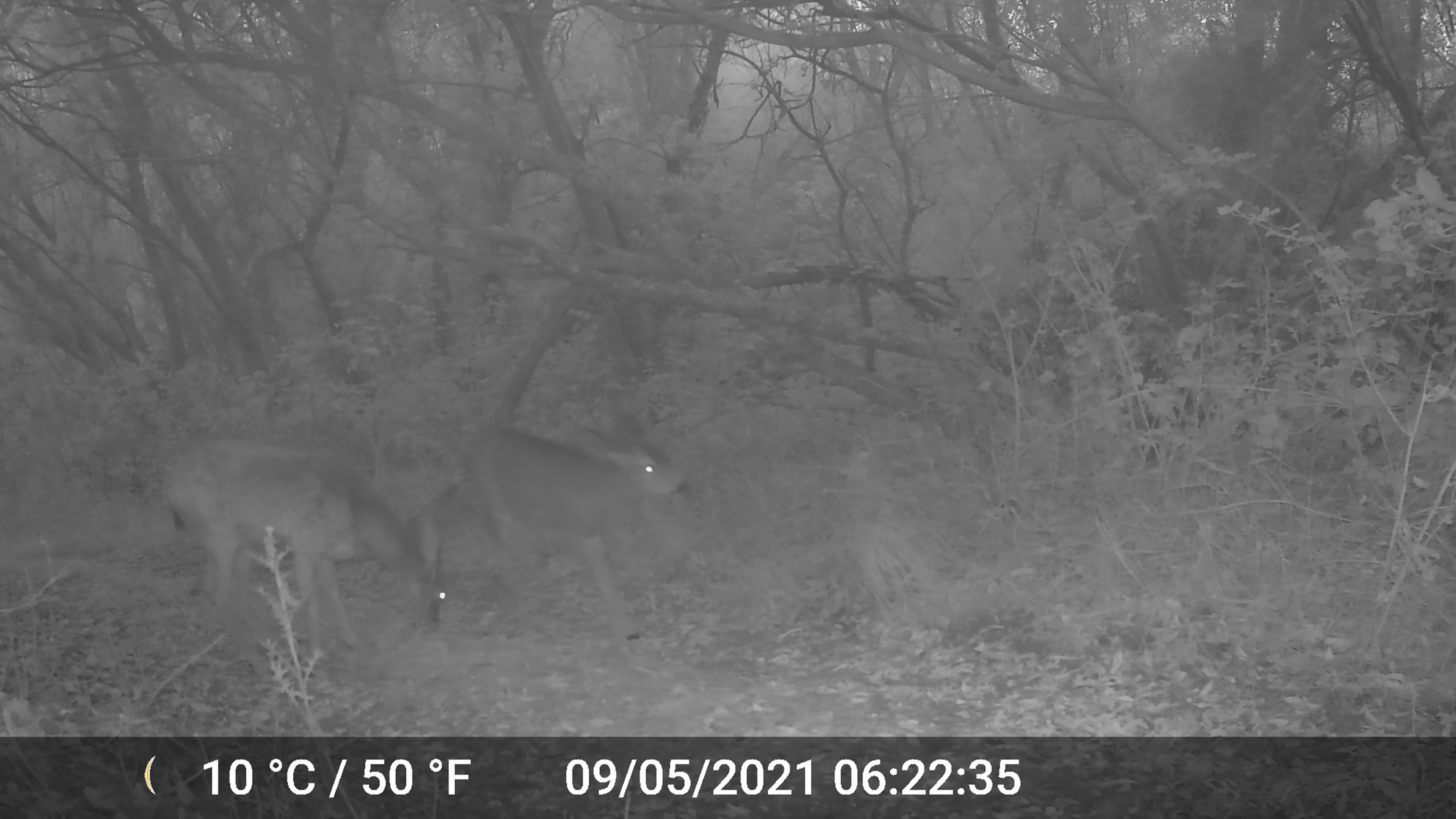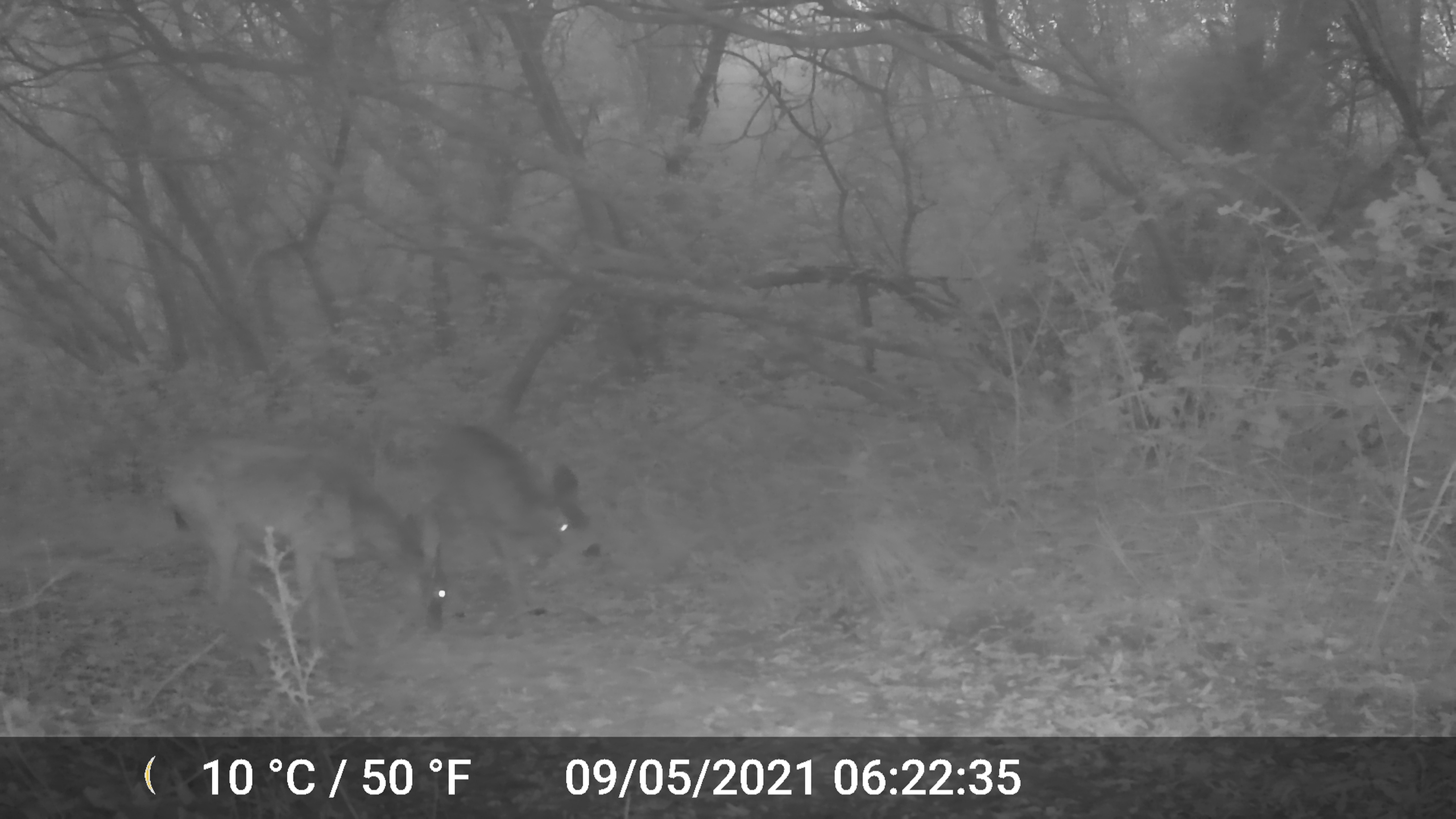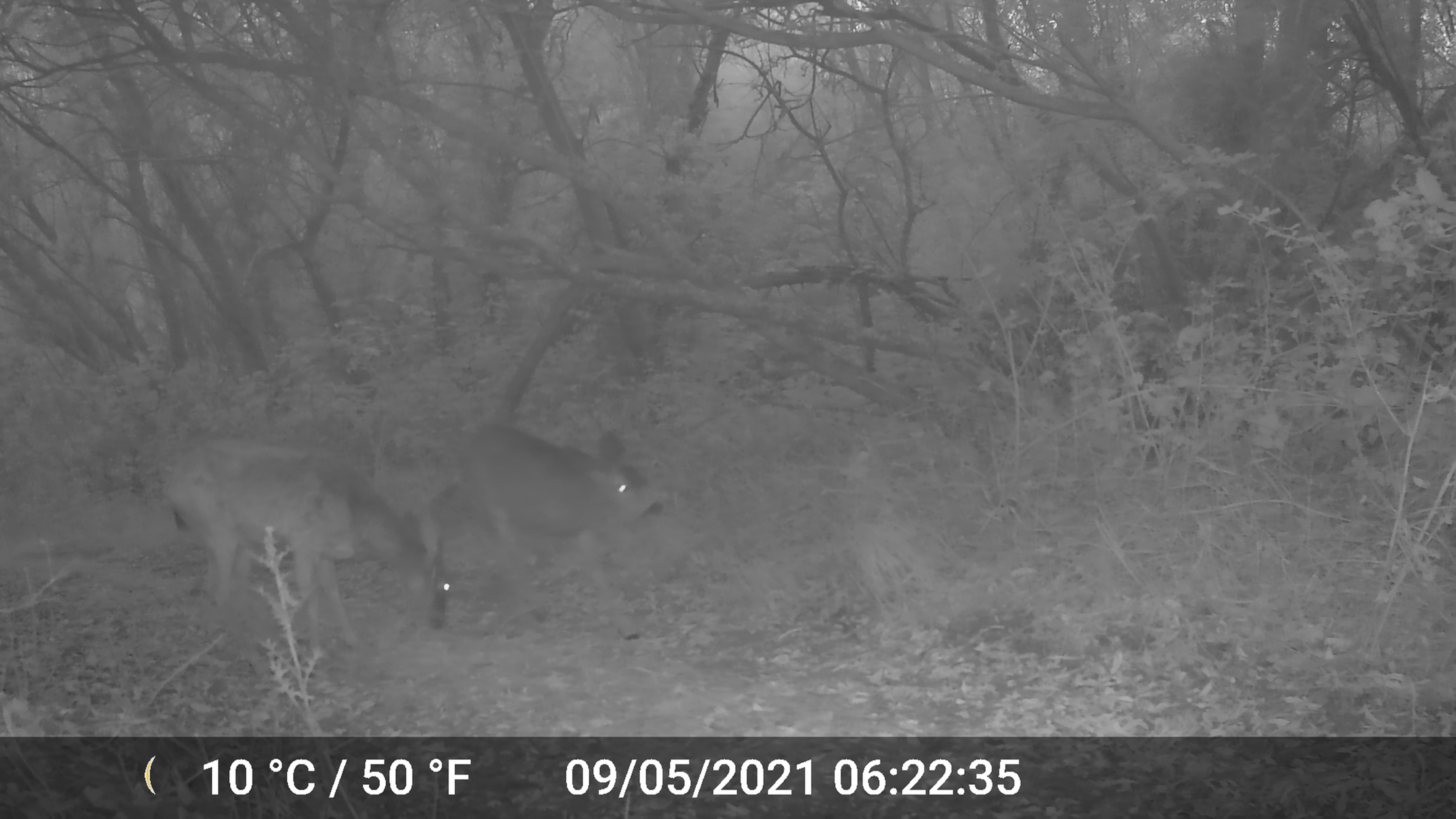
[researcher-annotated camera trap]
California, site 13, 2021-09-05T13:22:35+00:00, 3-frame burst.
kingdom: Animalia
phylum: Chordata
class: Mammalia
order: Artiodactyla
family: Cervidae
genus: Odocoileus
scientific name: Odocoileus hemionus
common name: mule deer